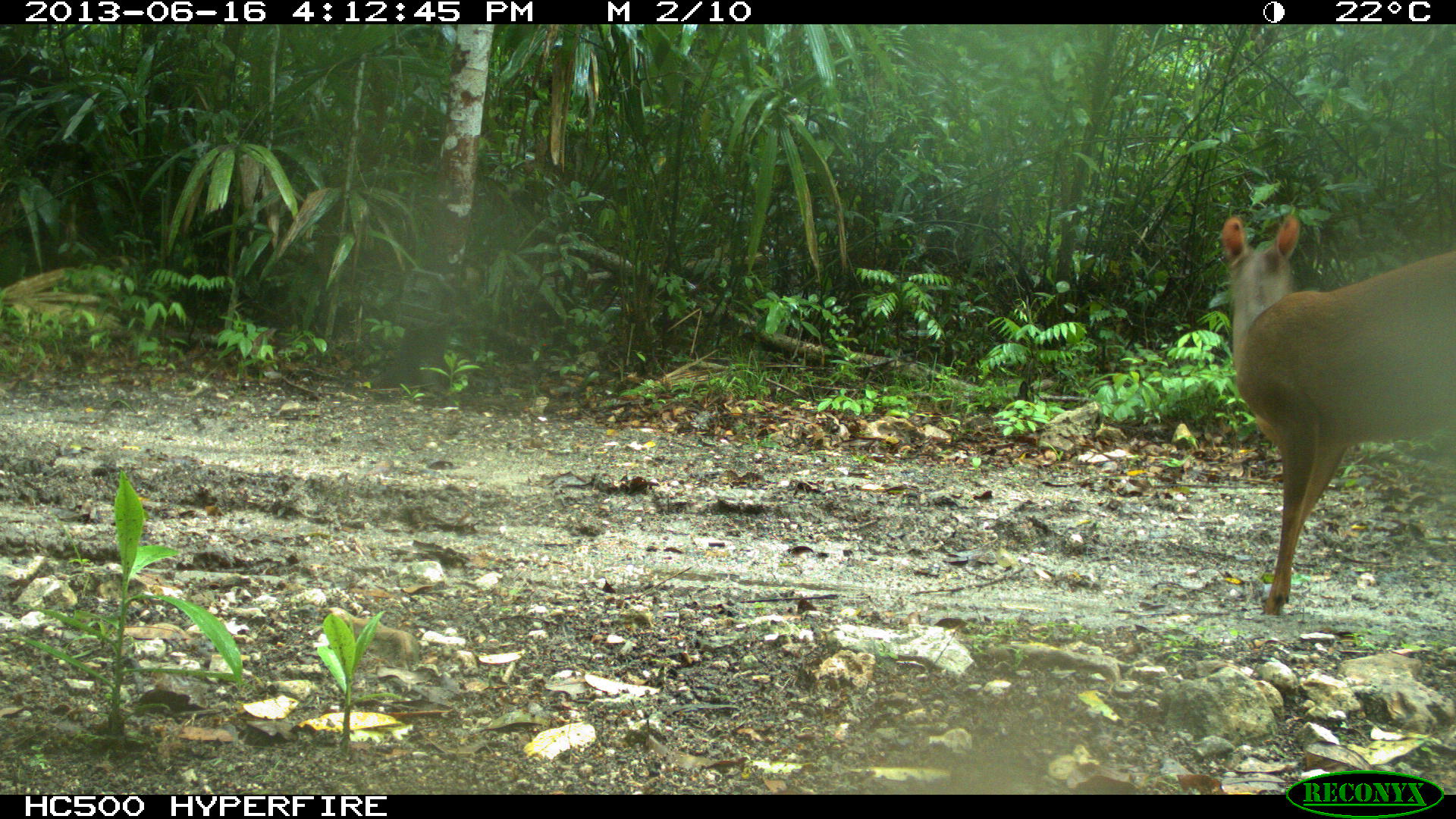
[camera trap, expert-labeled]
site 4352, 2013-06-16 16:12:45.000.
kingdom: Animalia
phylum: Chordata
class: Mammalia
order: Artiodactyla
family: Cervidae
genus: Mazama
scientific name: Mazama temama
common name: central american red brocket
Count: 1.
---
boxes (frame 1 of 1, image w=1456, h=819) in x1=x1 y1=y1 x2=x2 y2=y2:
mazama temama: x1=1219 y1=213 x2=1456 y2=615